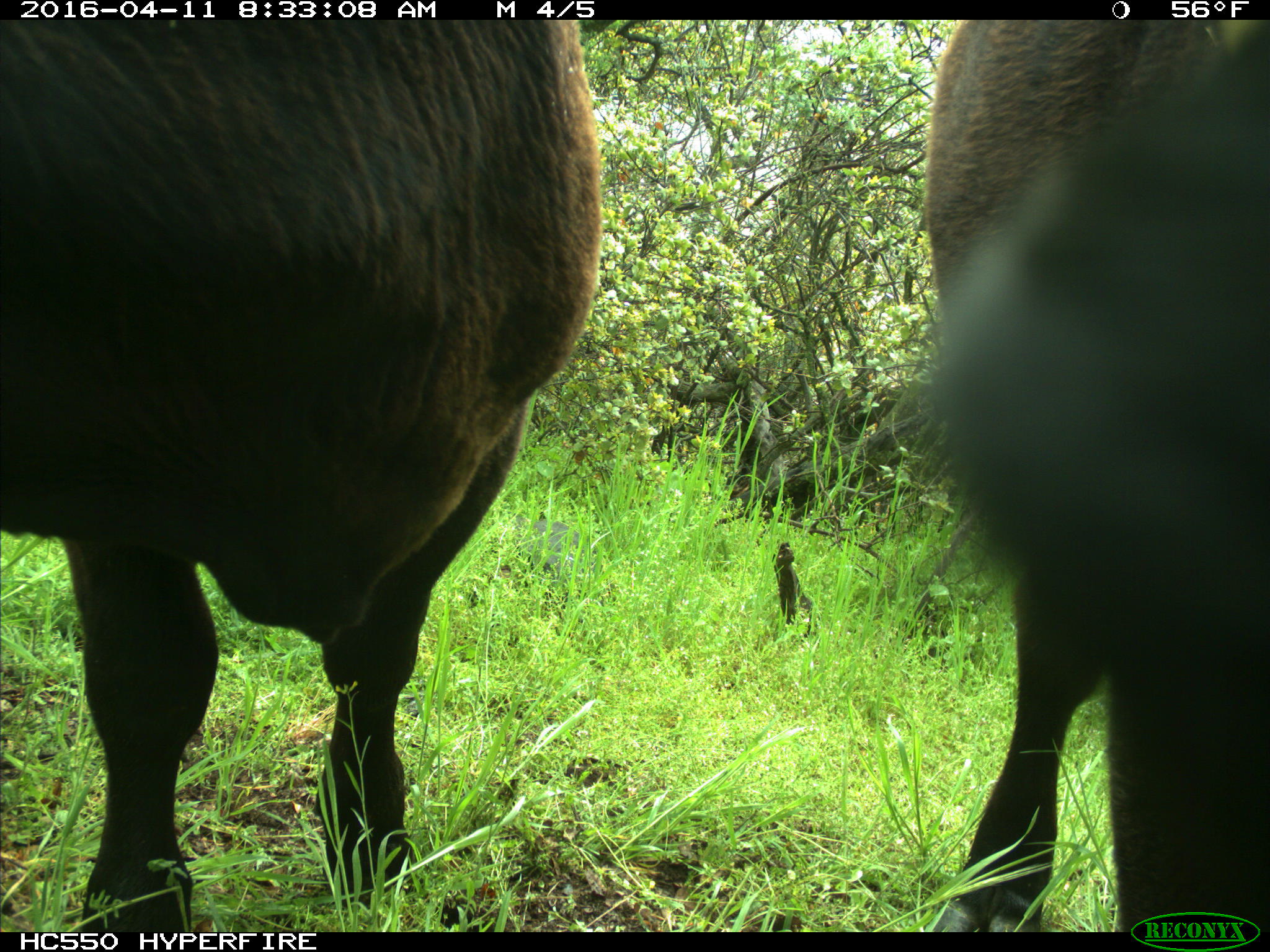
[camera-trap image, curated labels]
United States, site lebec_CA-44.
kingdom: Animalia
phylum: Chordata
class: Mammalia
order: Artiodactyla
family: Bovidae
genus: Bos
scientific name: Bos taurus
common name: domestic cow